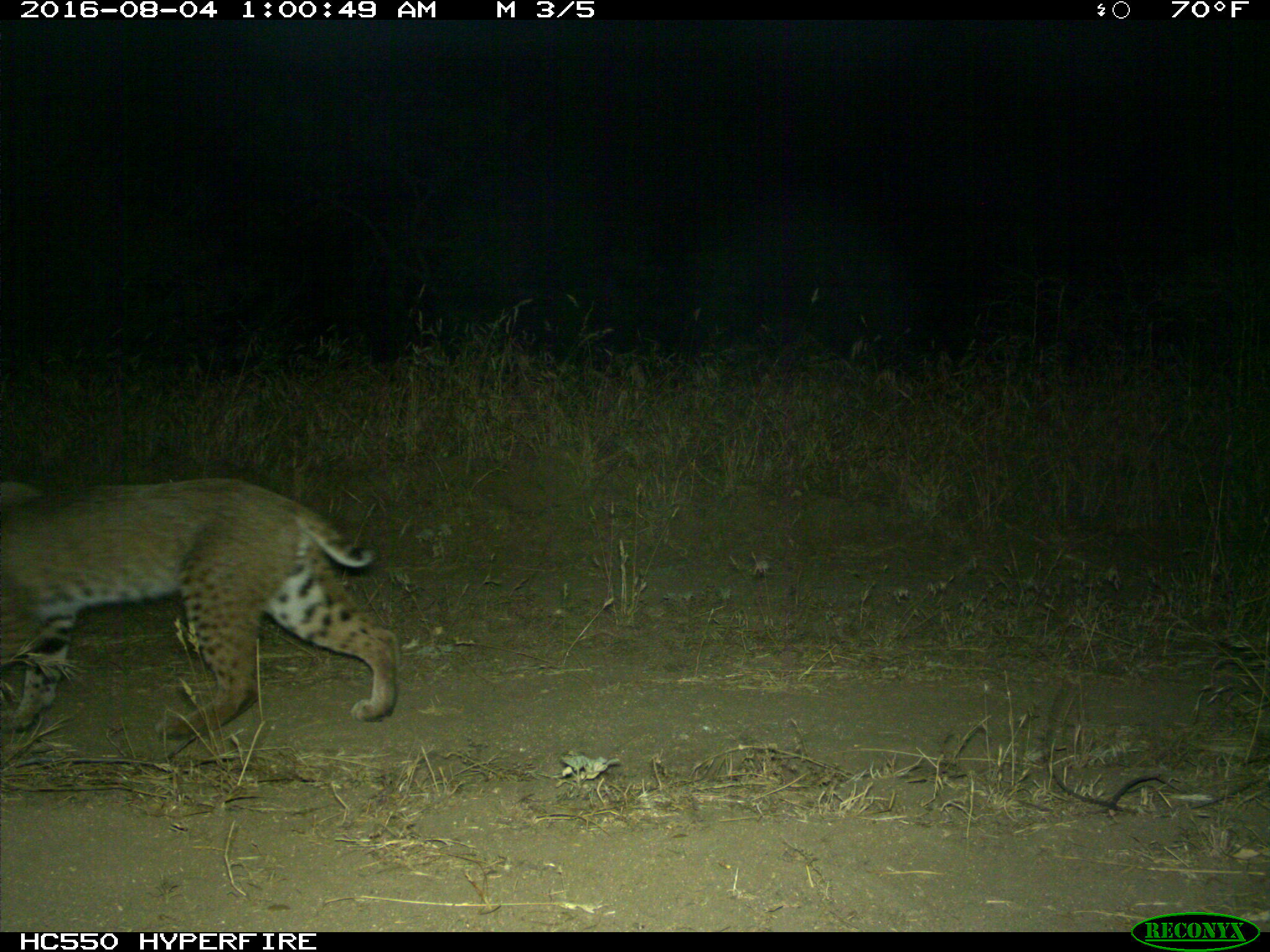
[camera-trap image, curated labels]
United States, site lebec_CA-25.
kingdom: Animalia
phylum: Chordata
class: Mammalia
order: Carnivora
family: Felidae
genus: Lynx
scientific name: Lynx rufus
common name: bobcat